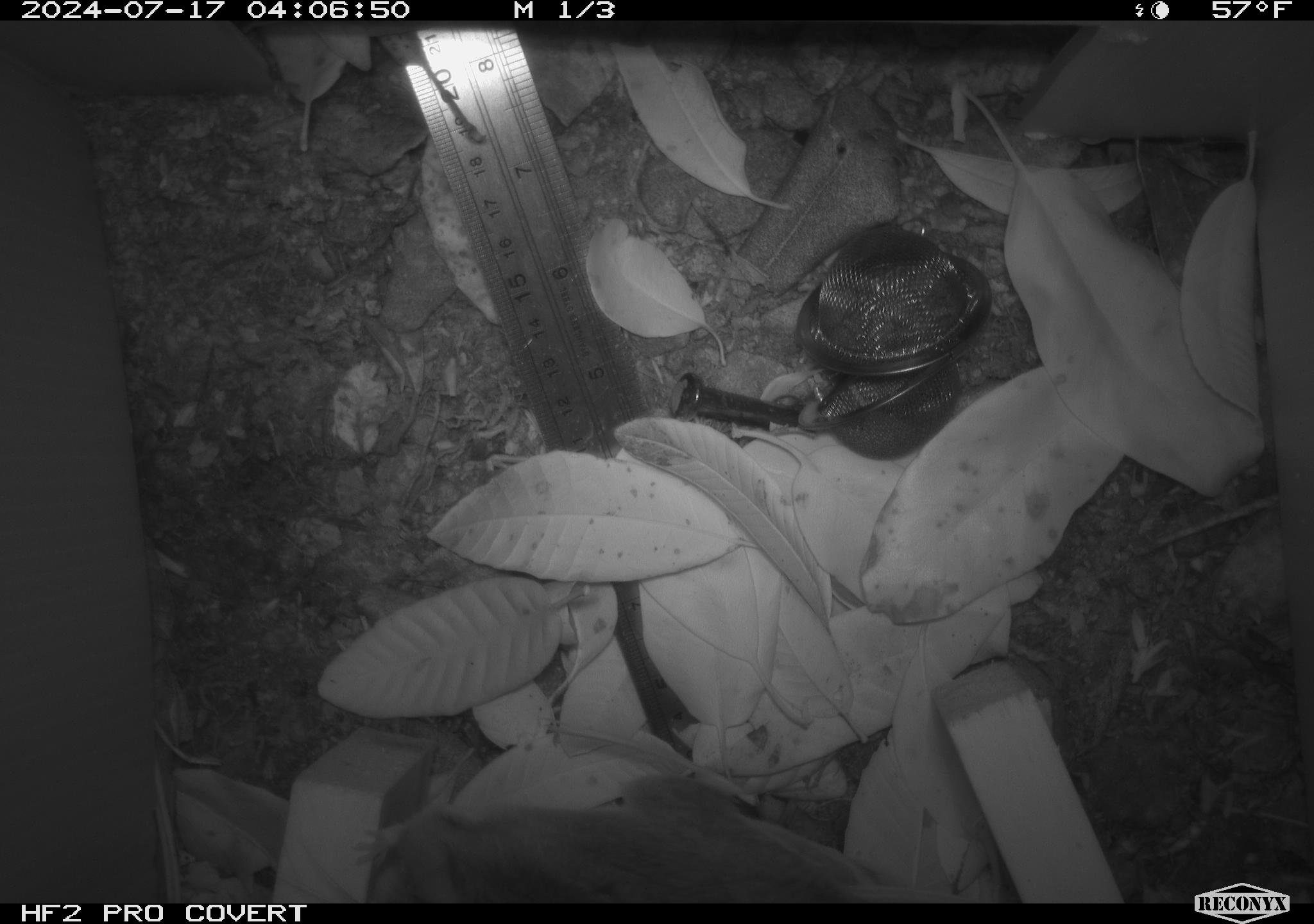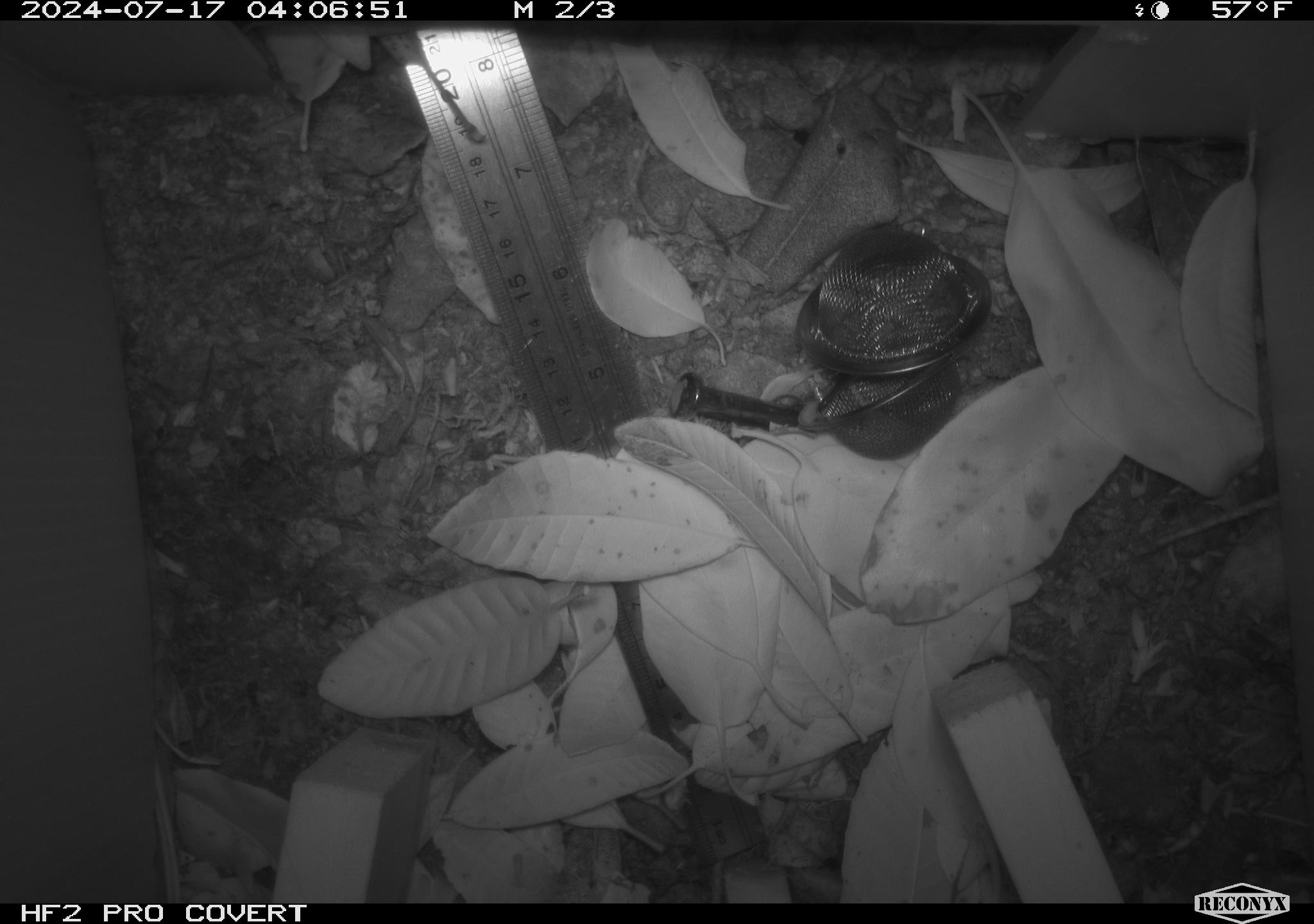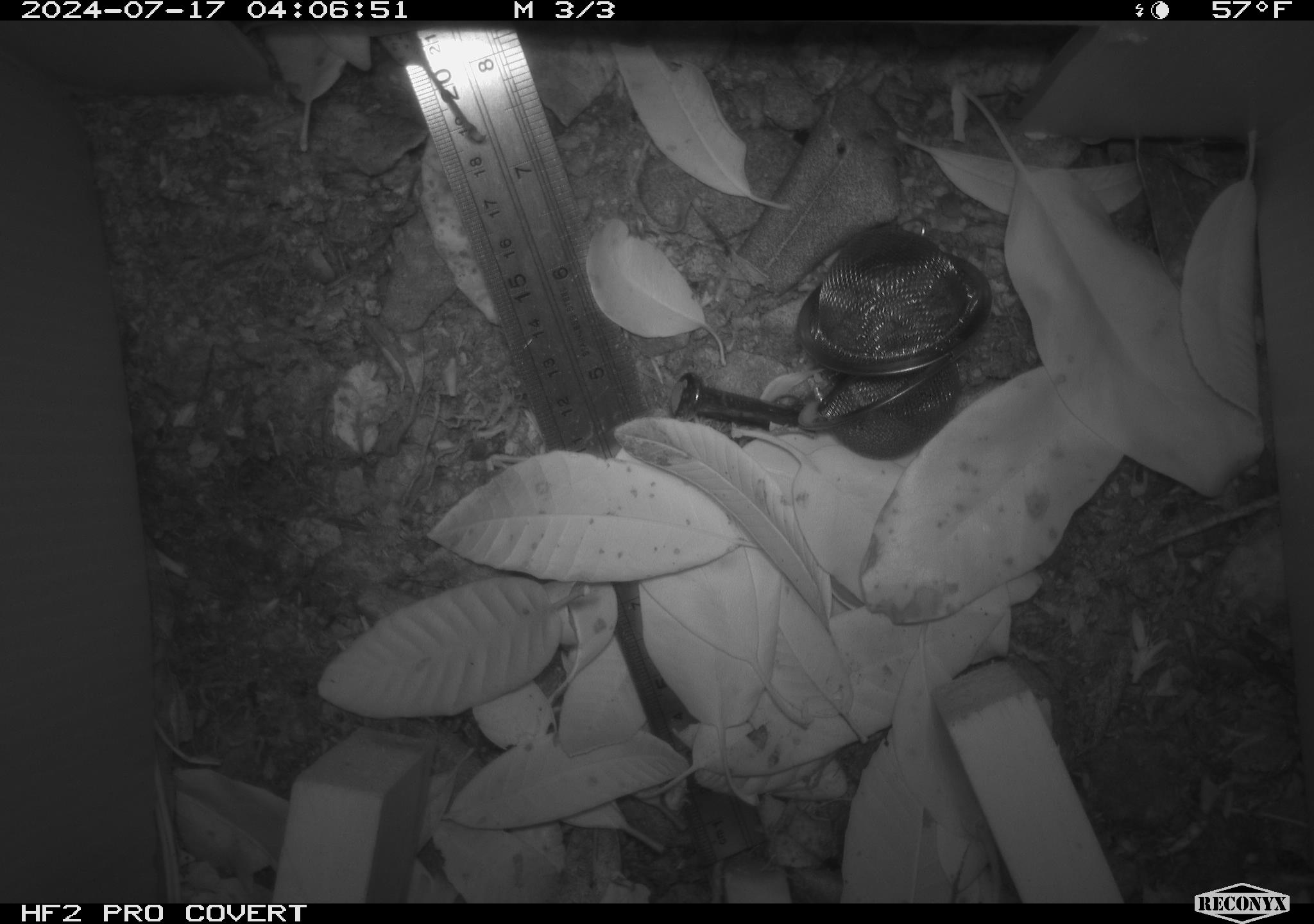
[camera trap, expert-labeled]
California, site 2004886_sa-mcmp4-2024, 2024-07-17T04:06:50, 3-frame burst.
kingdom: Animalia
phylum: Chordata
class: Mammalia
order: Rodentia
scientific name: Rodentia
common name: mouse species